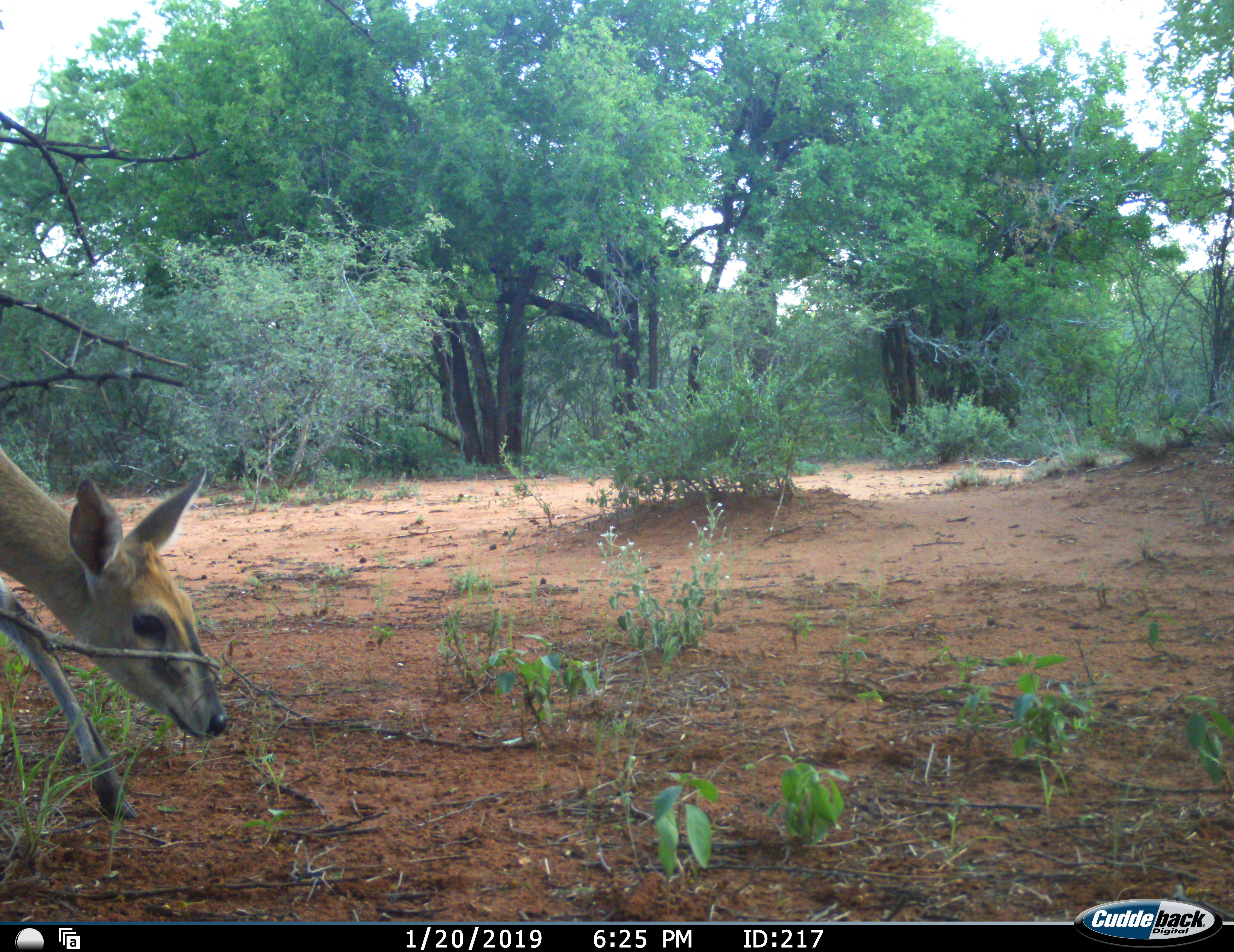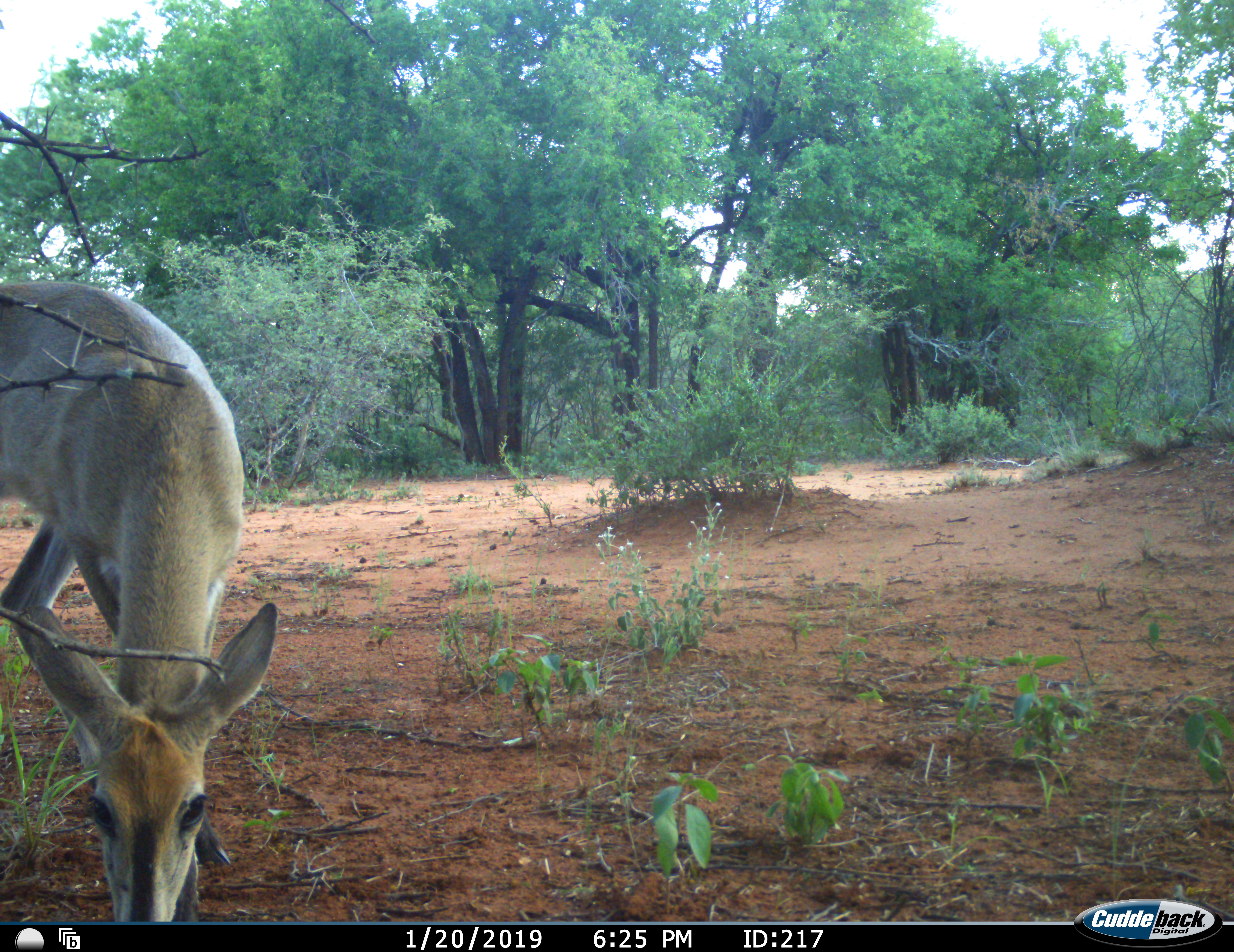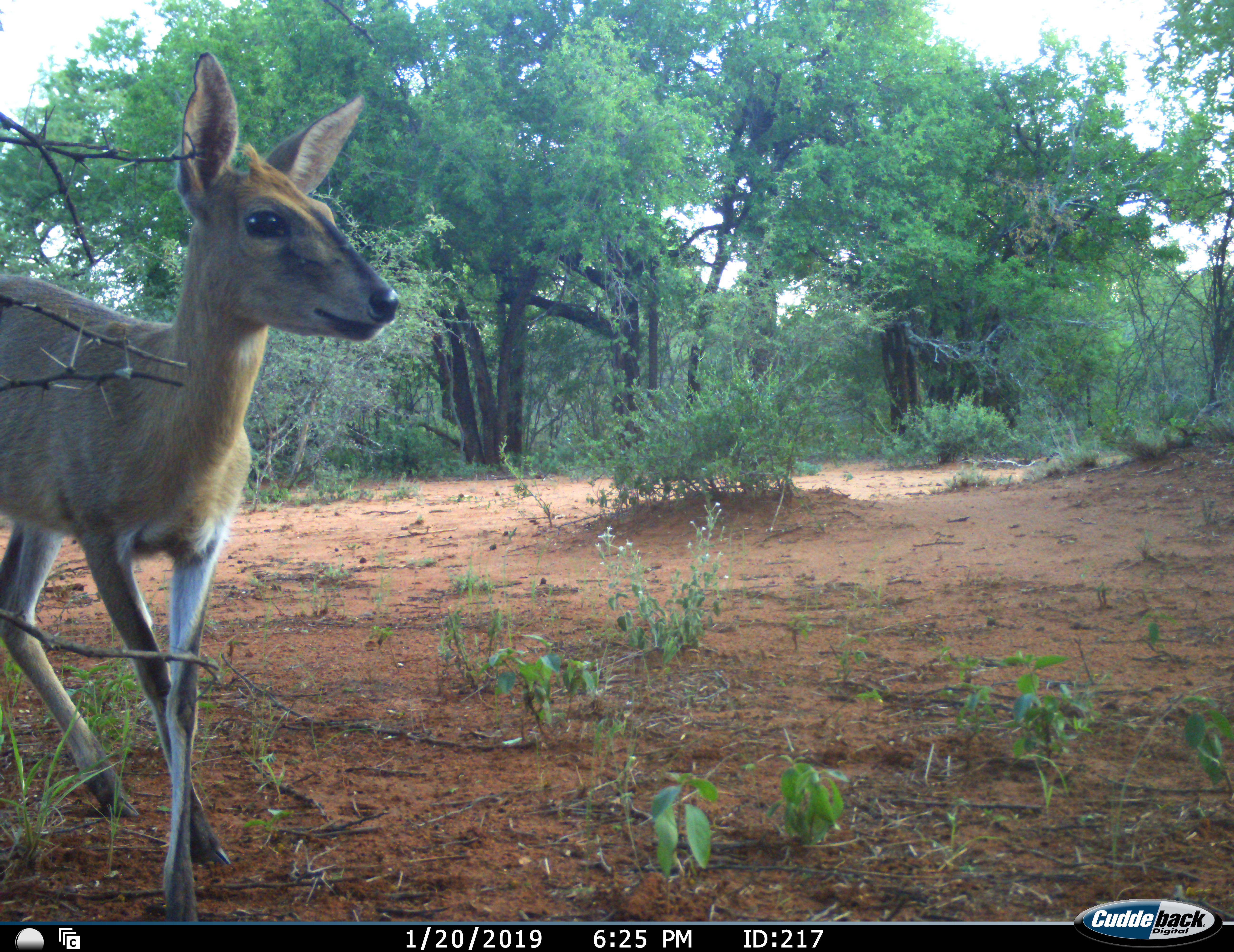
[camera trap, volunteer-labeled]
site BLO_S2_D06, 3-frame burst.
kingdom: Animalia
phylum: Chordata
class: Mammalia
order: Artiodactyla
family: Bovidae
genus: Sylvicapra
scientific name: Sylvicapra grimmia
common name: common duiker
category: duikercommongrey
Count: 1.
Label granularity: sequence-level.